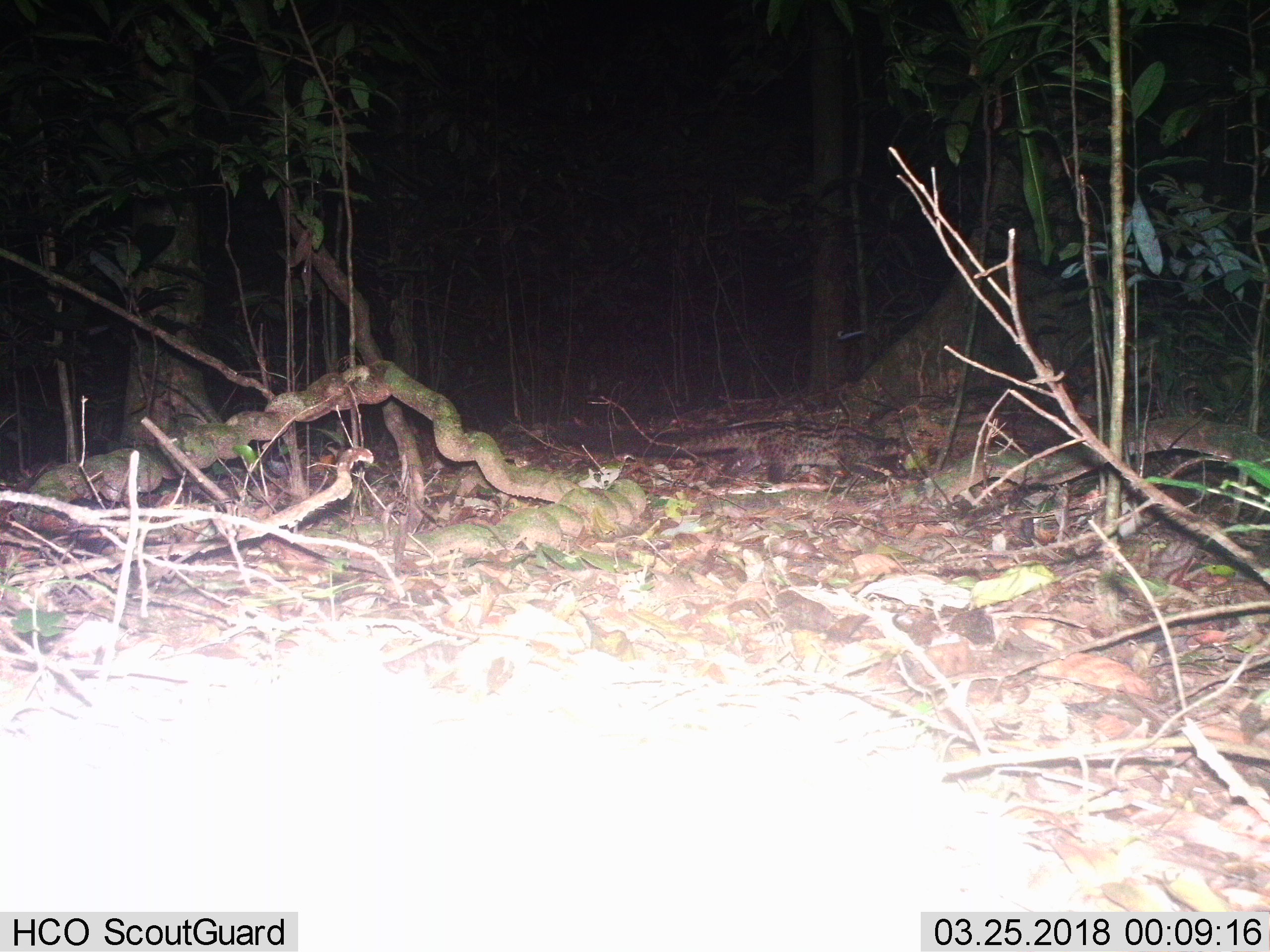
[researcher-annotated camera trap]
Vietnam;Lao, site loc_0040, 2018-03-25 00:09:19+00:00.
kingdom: Animalia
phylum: Chordata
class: Mammalia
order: Carnivora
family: Viverridae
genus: Paradoxurus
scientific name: Paradoxurus hermaphroditus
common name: common palm civet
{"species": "common palm civet (Paradoxurus hermaphroditus)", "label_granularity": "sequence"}